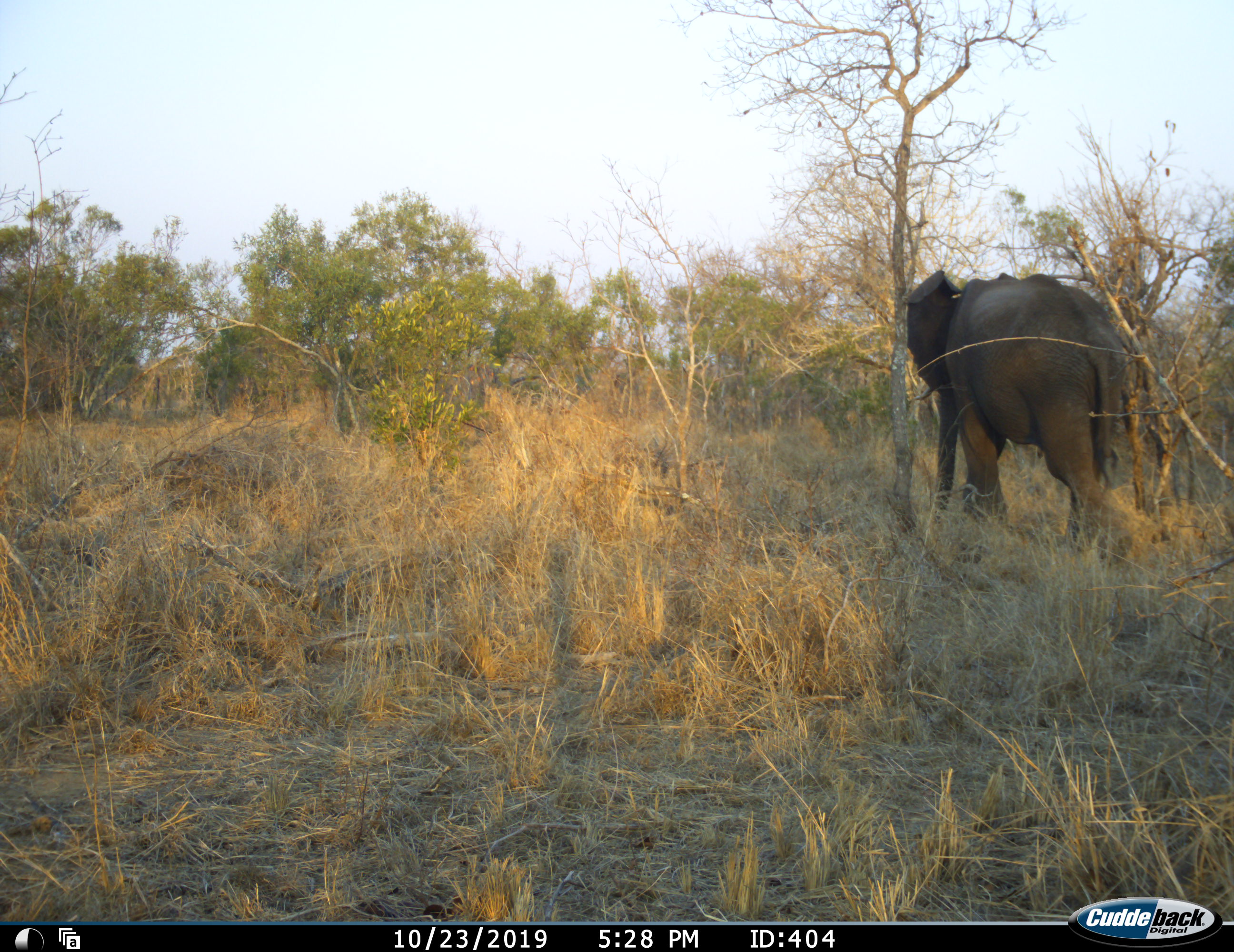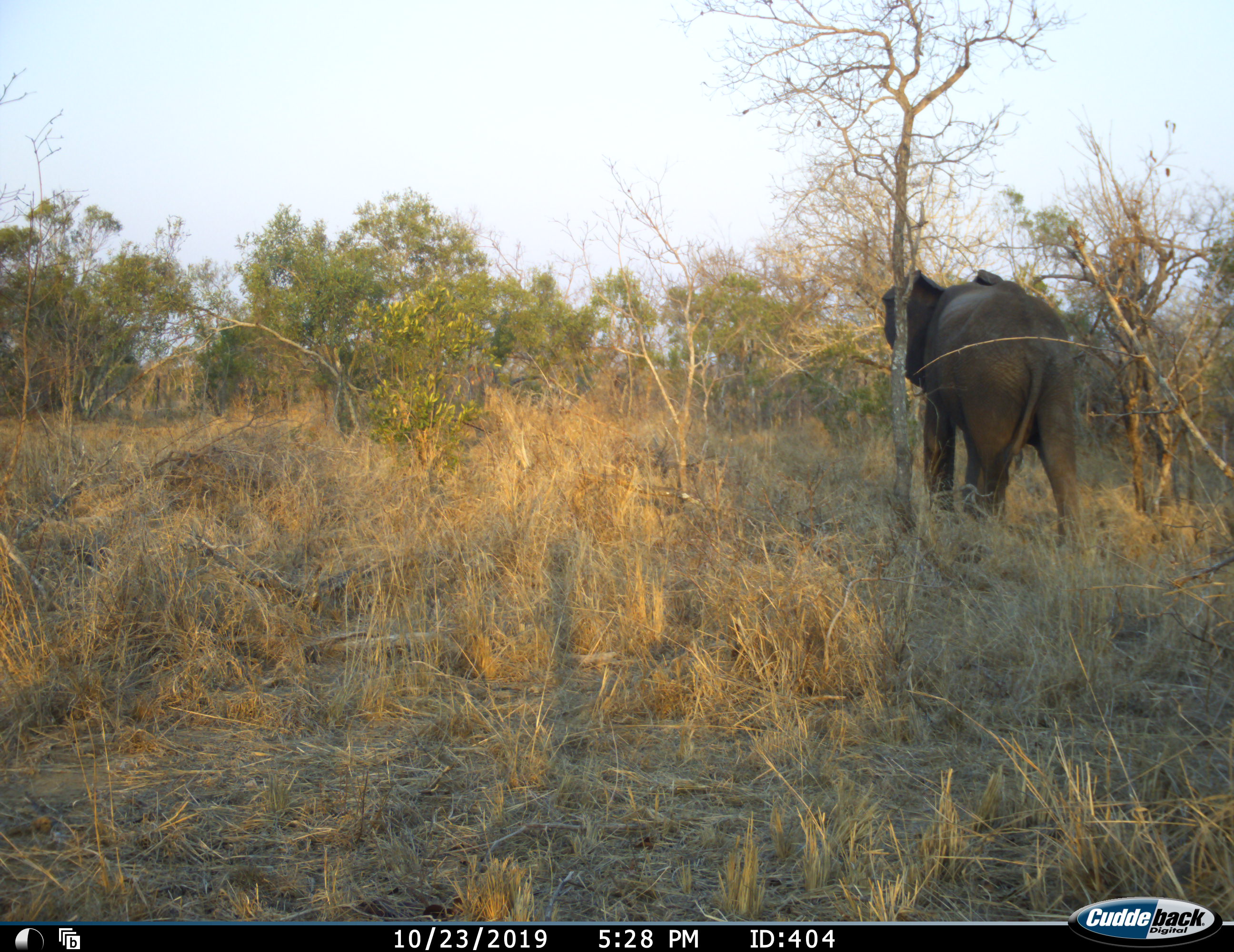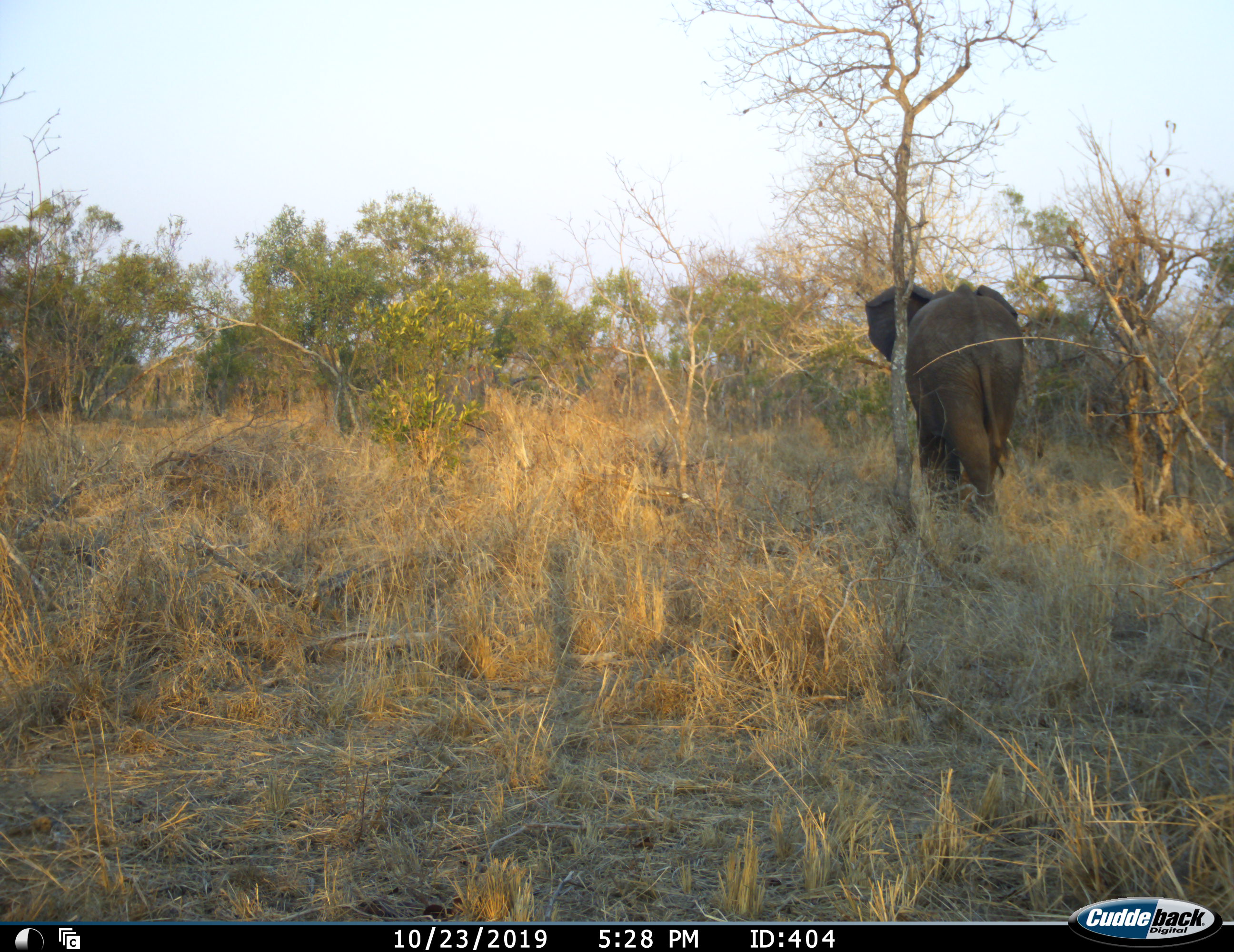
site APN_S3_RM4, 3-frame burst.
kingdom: Animalia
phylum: Chordata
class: Mammalia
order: Proboscidea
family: Elephantidae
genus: Loxodonta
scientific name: Loxodonta africana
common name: african bush elephant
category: elephant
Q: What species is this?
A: Elephant (african bush elephant) (Loxodonta africana).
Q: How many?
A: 1.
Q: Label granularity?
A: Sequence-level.